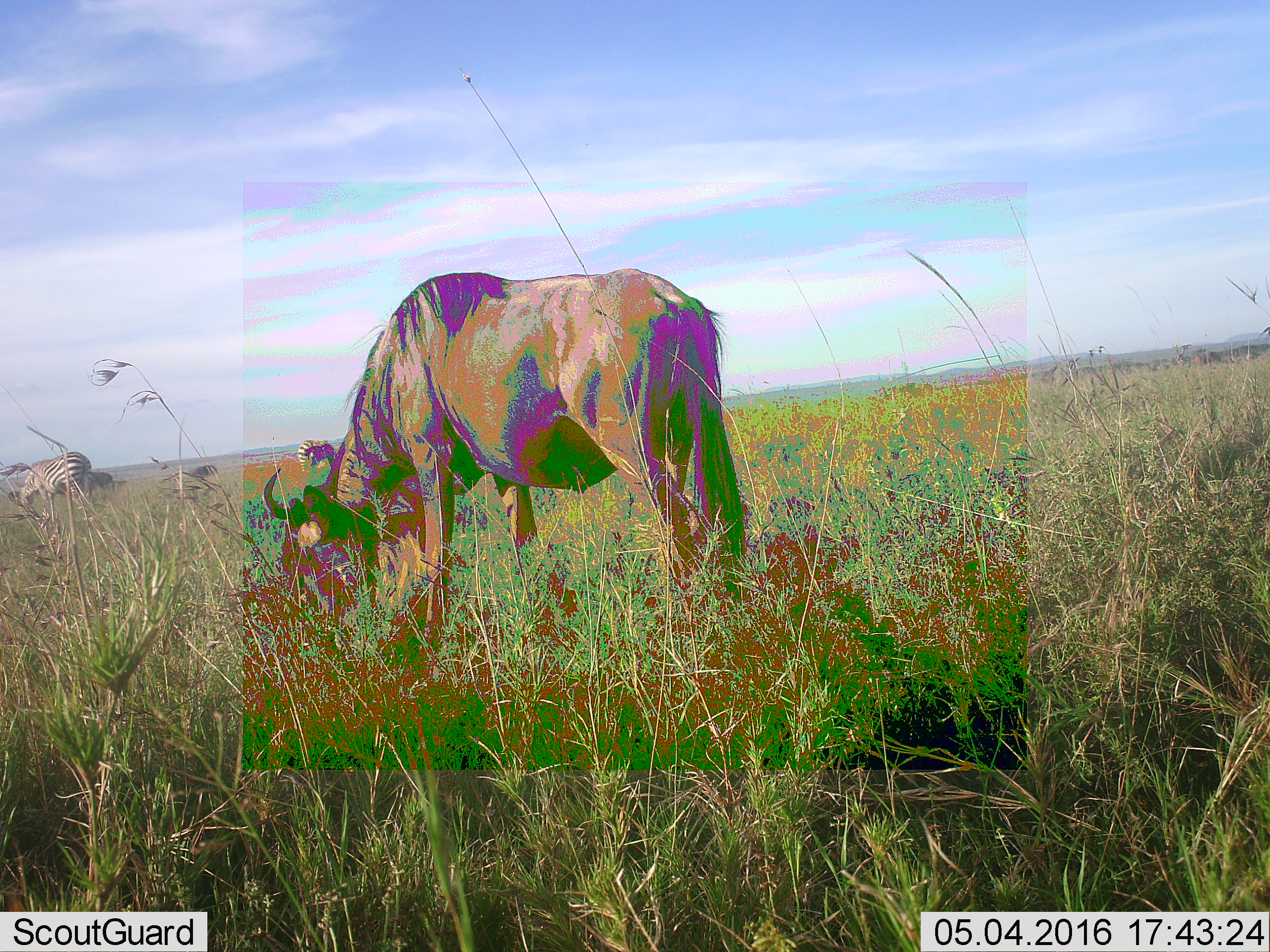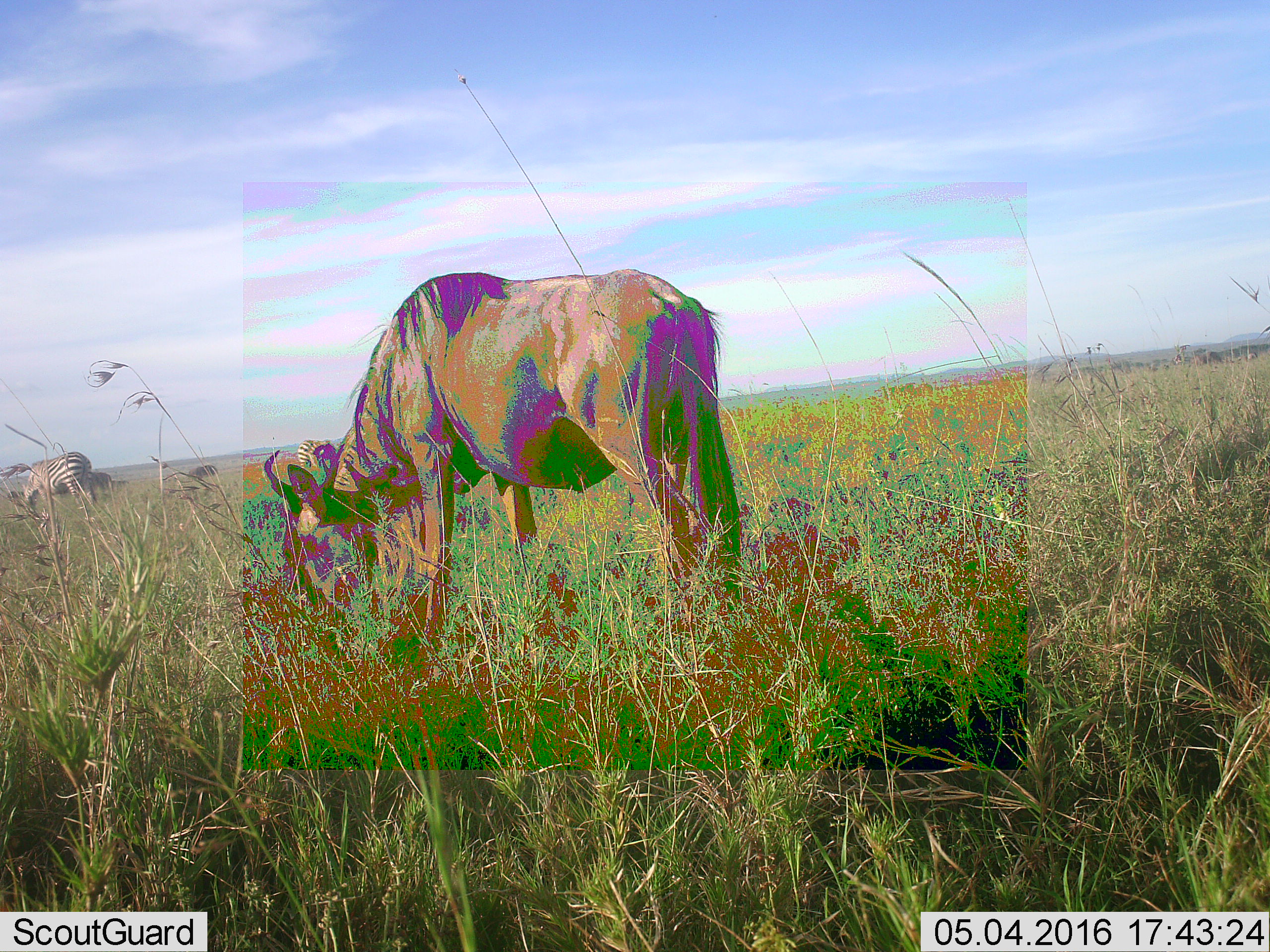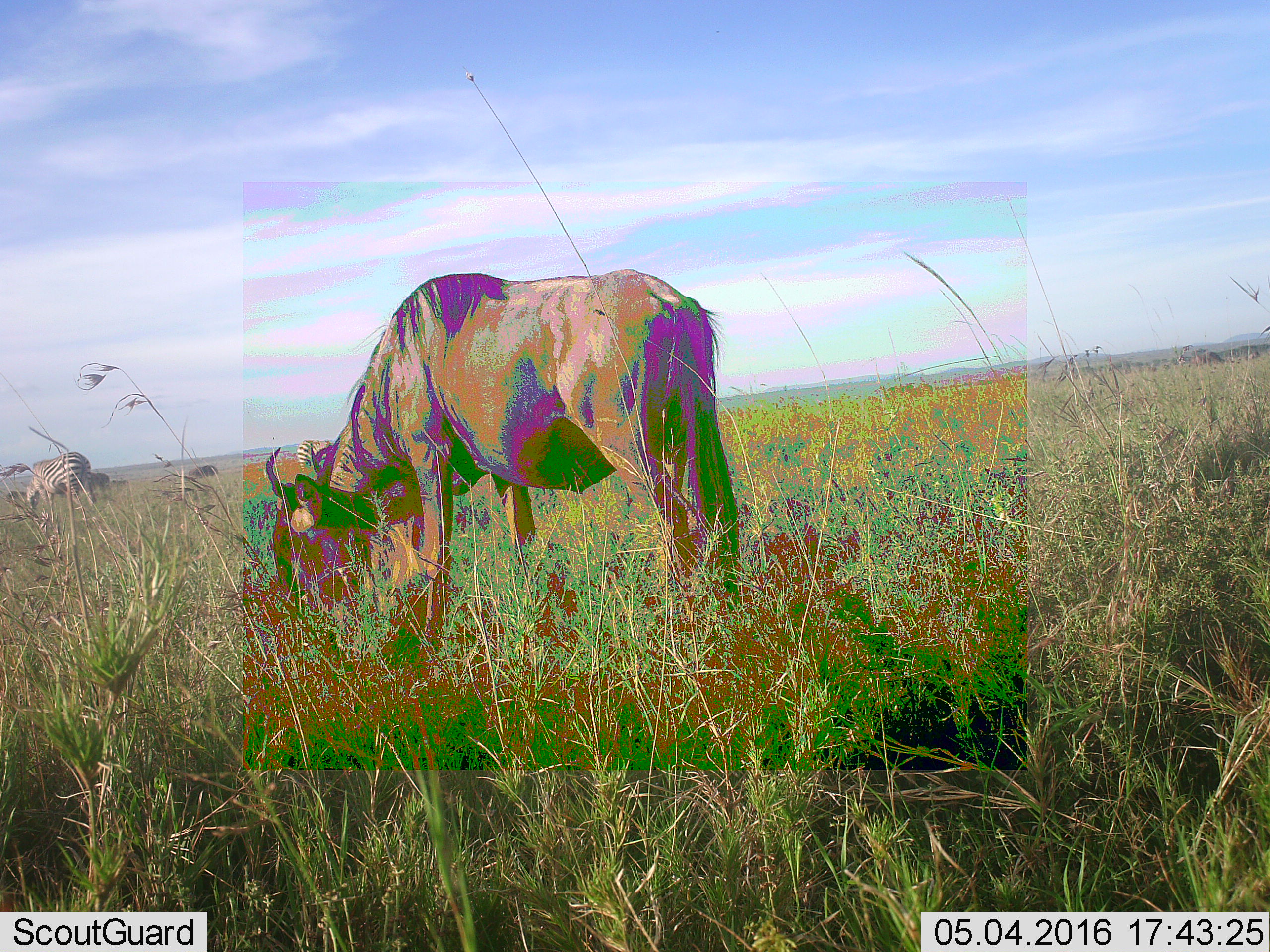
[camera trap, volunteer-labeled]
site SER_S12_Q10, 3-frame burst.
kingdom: Animalia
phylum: Chordata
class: Mammalia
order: Artiodactyla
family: Bovidae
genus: Connochaetes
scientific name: Connochaetes taurinus taurinus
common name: blue wildebeest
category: wildebeestblue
Wildebeestblue (blue wildebeest) (Connochaetes taurinus taurinus), count 1. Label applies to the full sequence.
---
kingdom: Animalia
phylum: Chordata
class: Mammalia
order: Perissodactyla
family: Equidae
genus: Equus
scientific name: Equus quagga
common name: plains zebra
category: zebraplains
Zebraplains (plains zebra) (Equus quagga), count 2. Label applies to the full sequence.